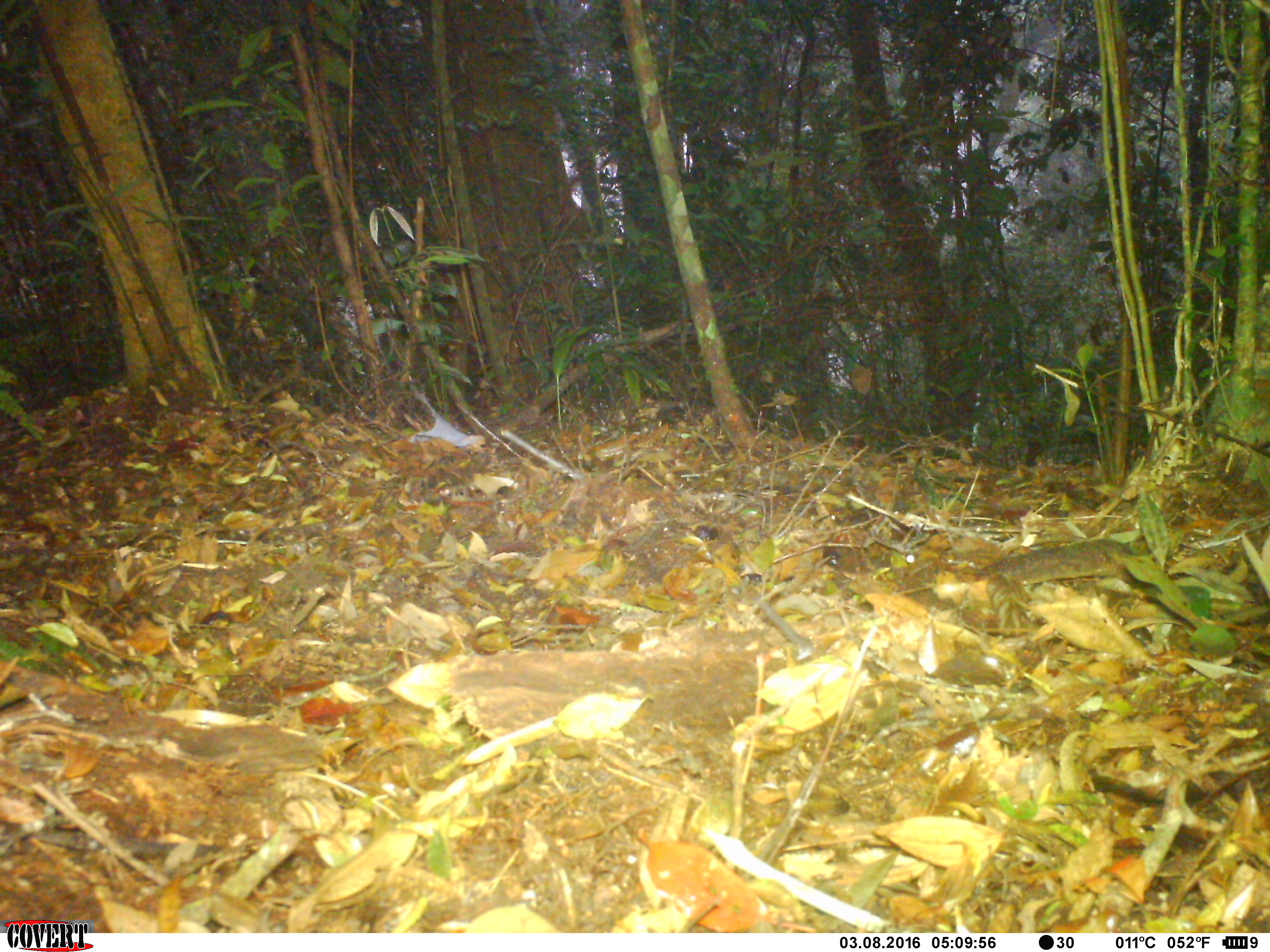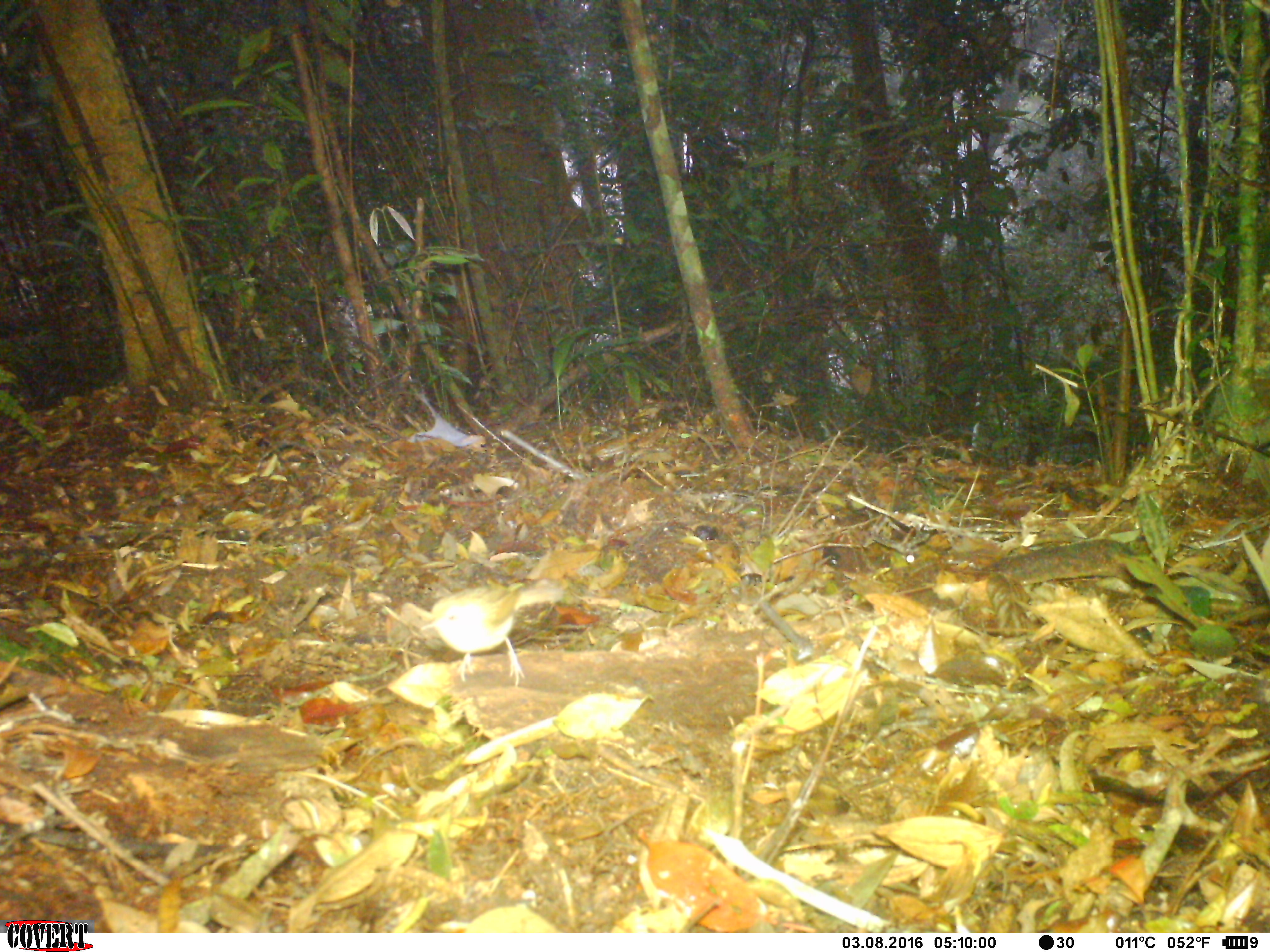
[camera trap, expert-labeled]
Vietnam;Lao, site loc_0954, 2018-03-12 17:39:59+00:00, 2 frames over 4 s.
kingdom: Animalia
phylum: Chordata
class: Aves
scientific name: Aves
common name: bird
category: unidentified bird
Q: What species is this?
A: Unidentified bird (bird) (Aves).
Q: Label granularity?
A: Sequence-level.